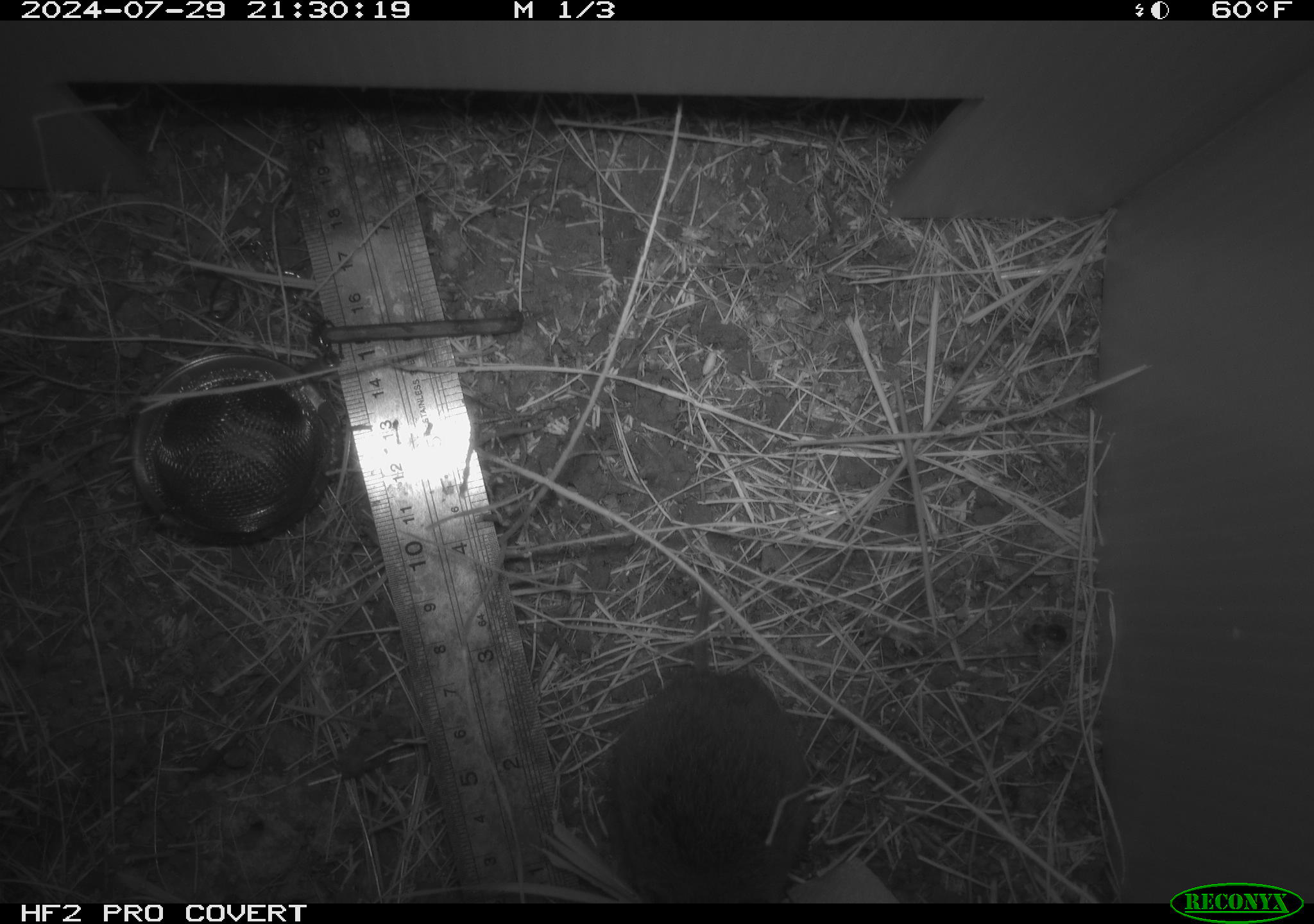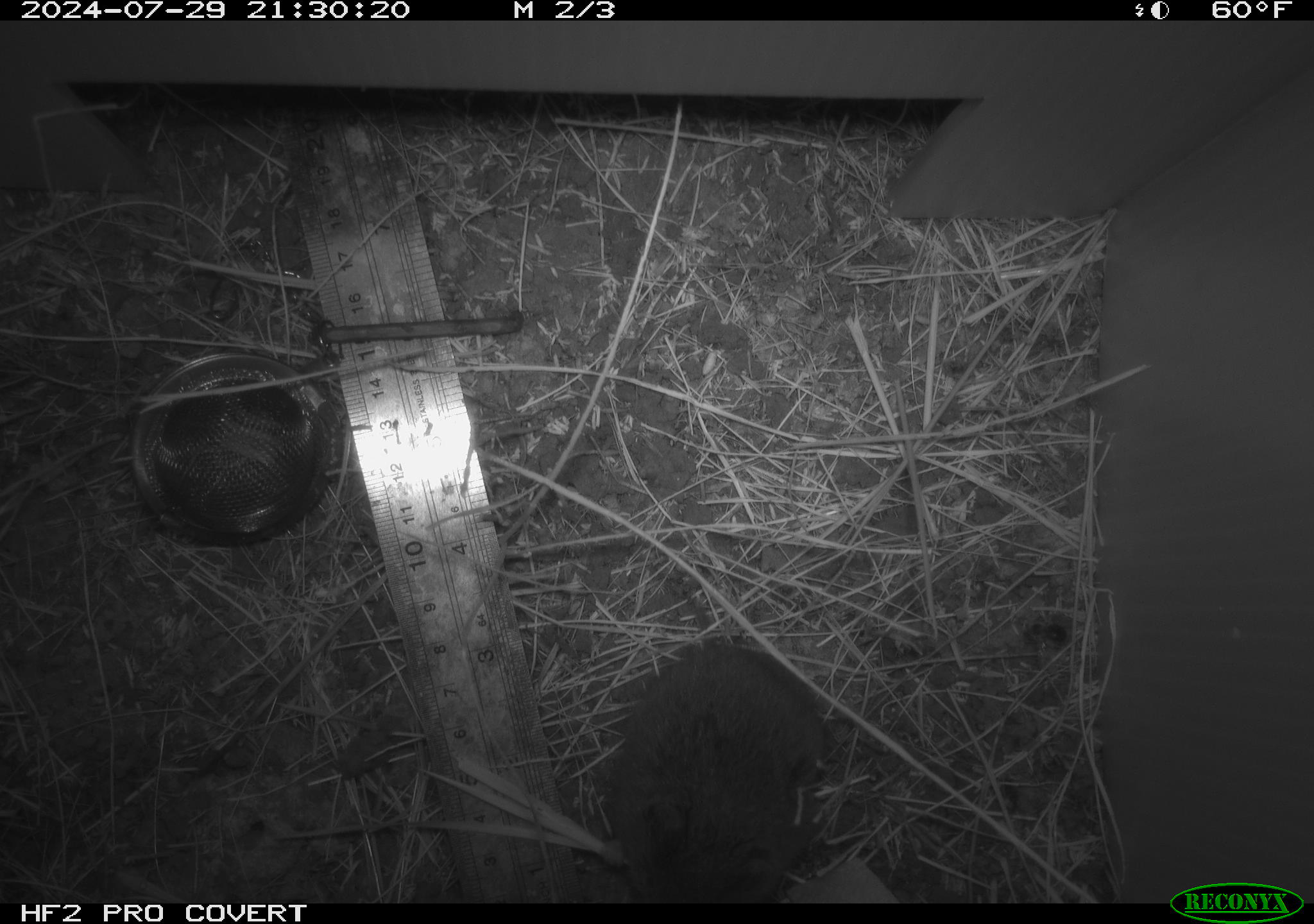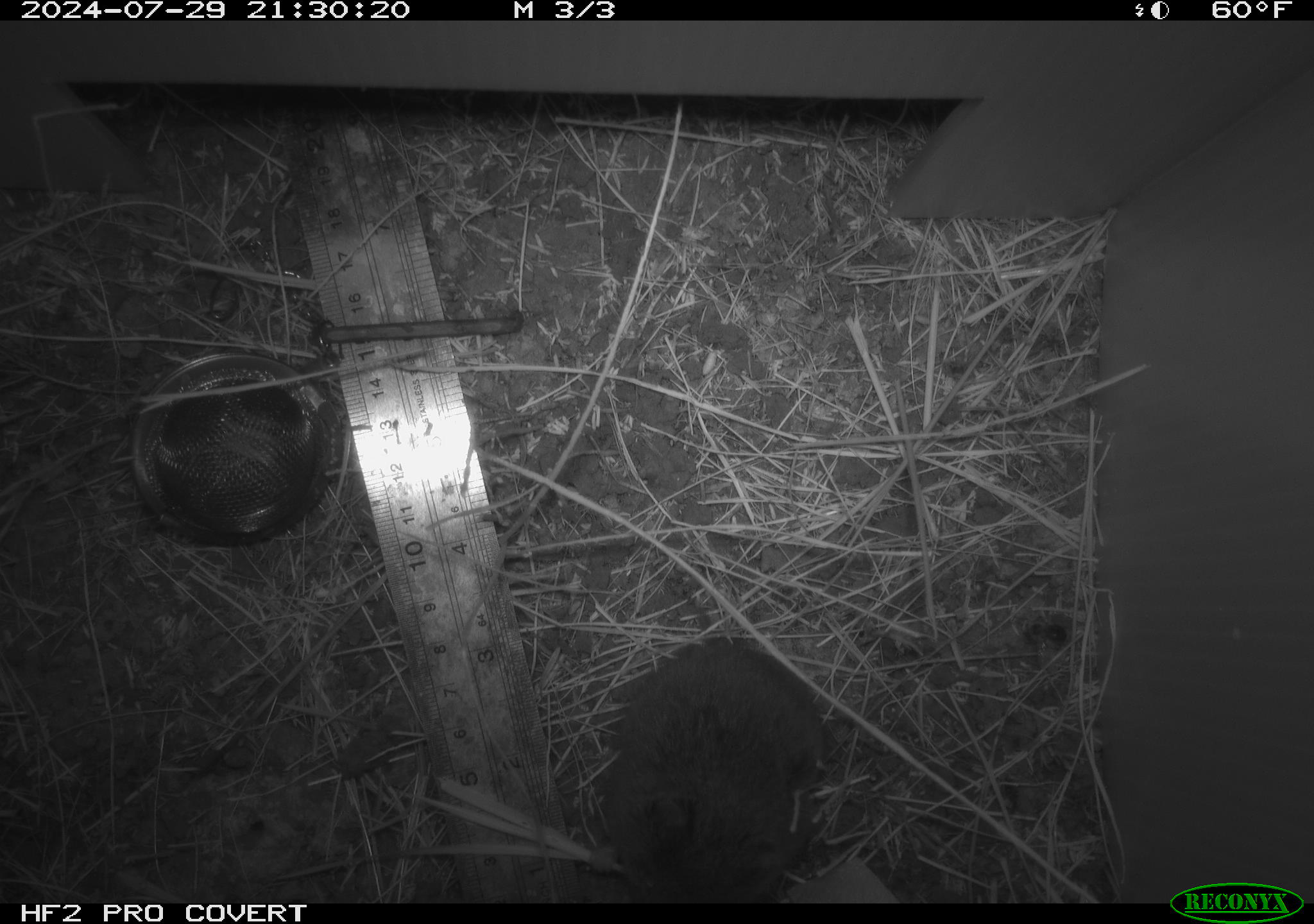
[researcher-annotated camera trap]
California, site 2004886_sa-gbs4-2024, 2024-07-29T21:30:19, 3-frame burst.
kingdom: Animalia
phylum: Chordata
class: Mammalia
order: Rodentia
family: Cricetidae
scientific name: Arvicolinae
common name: voles, lemmings, and muskrats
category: arvicolinae subfamily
Arvicolinae subfamily (voles, lemmings, and muskrats) (Arvicolinae).